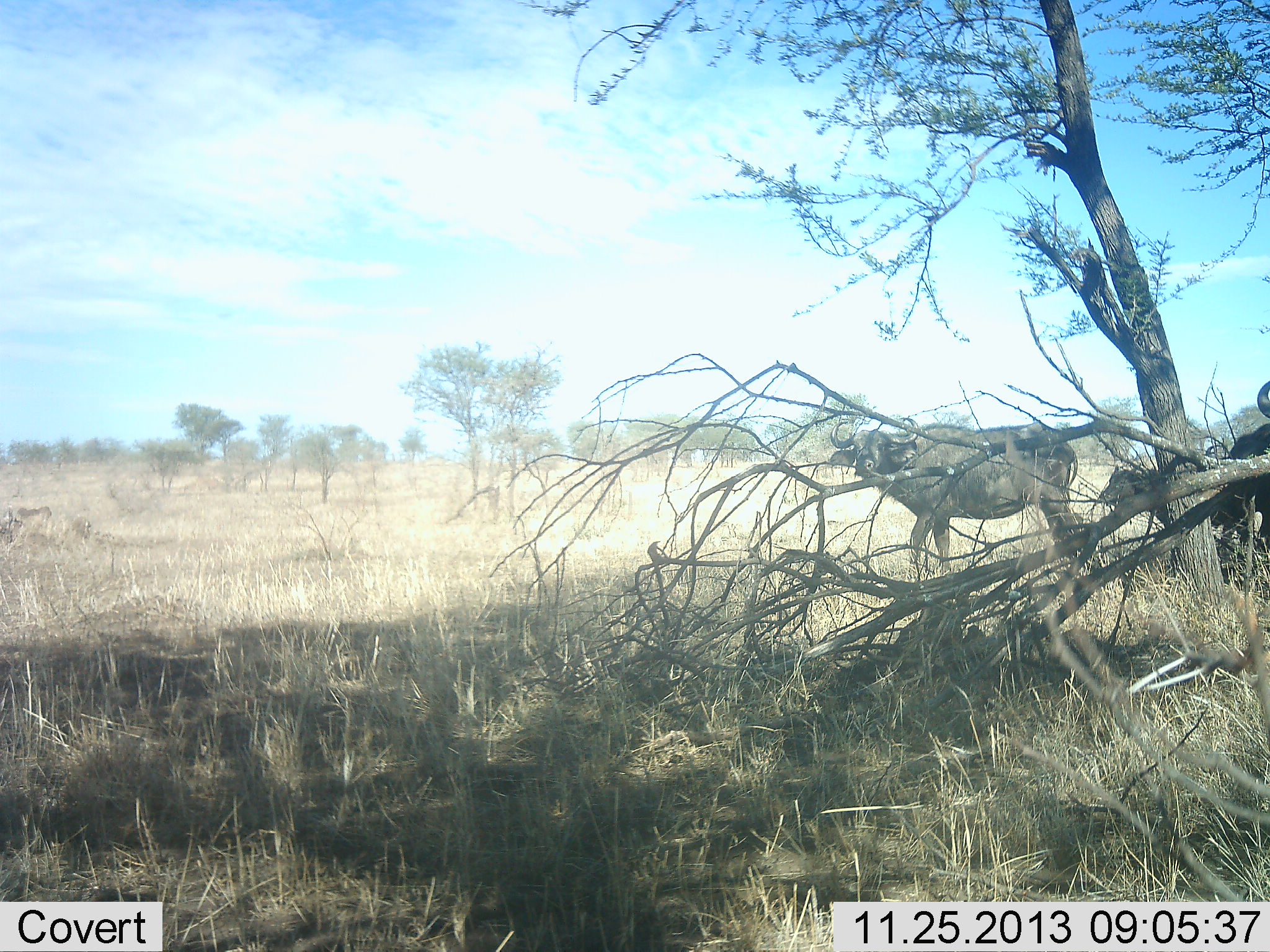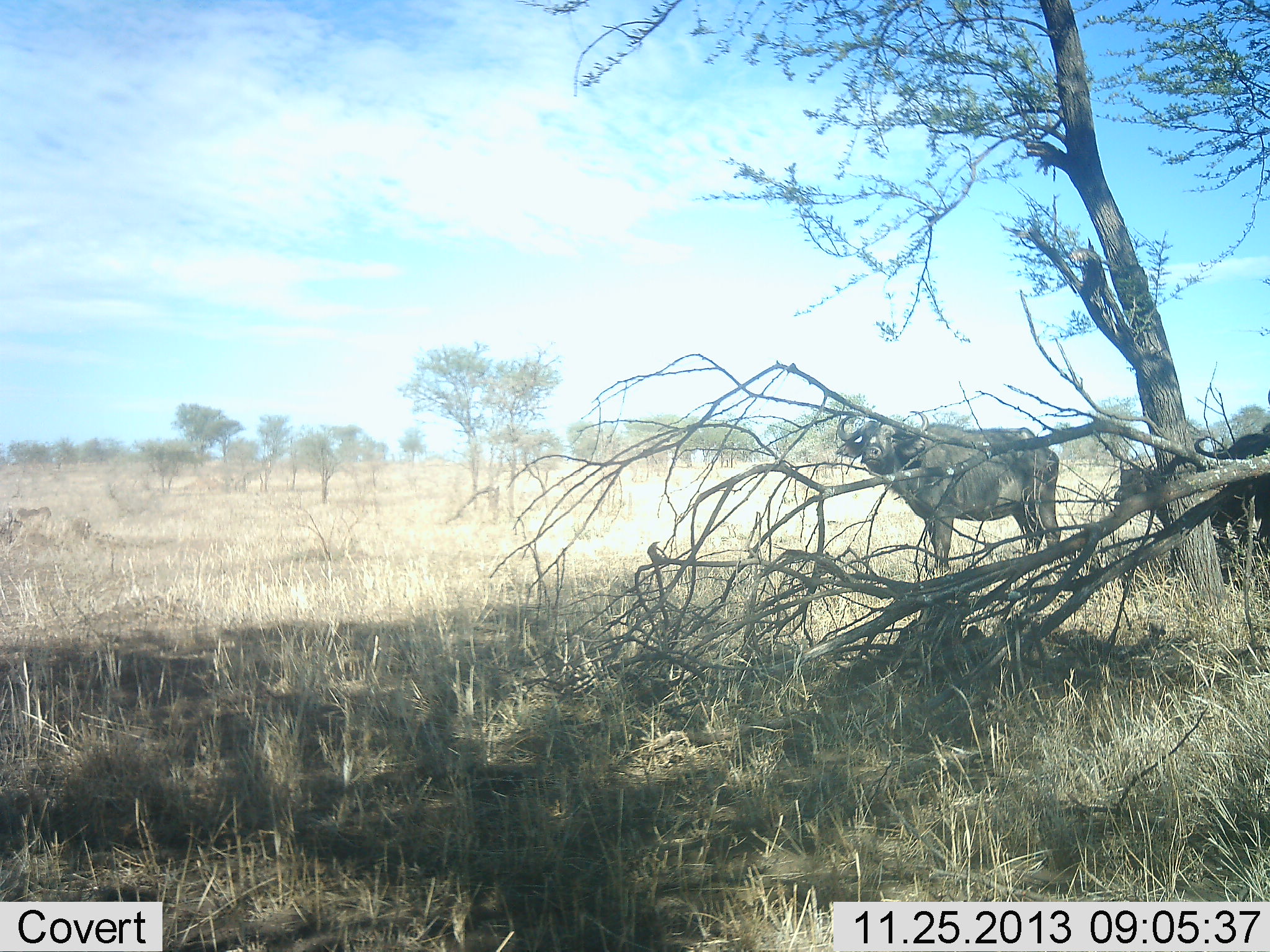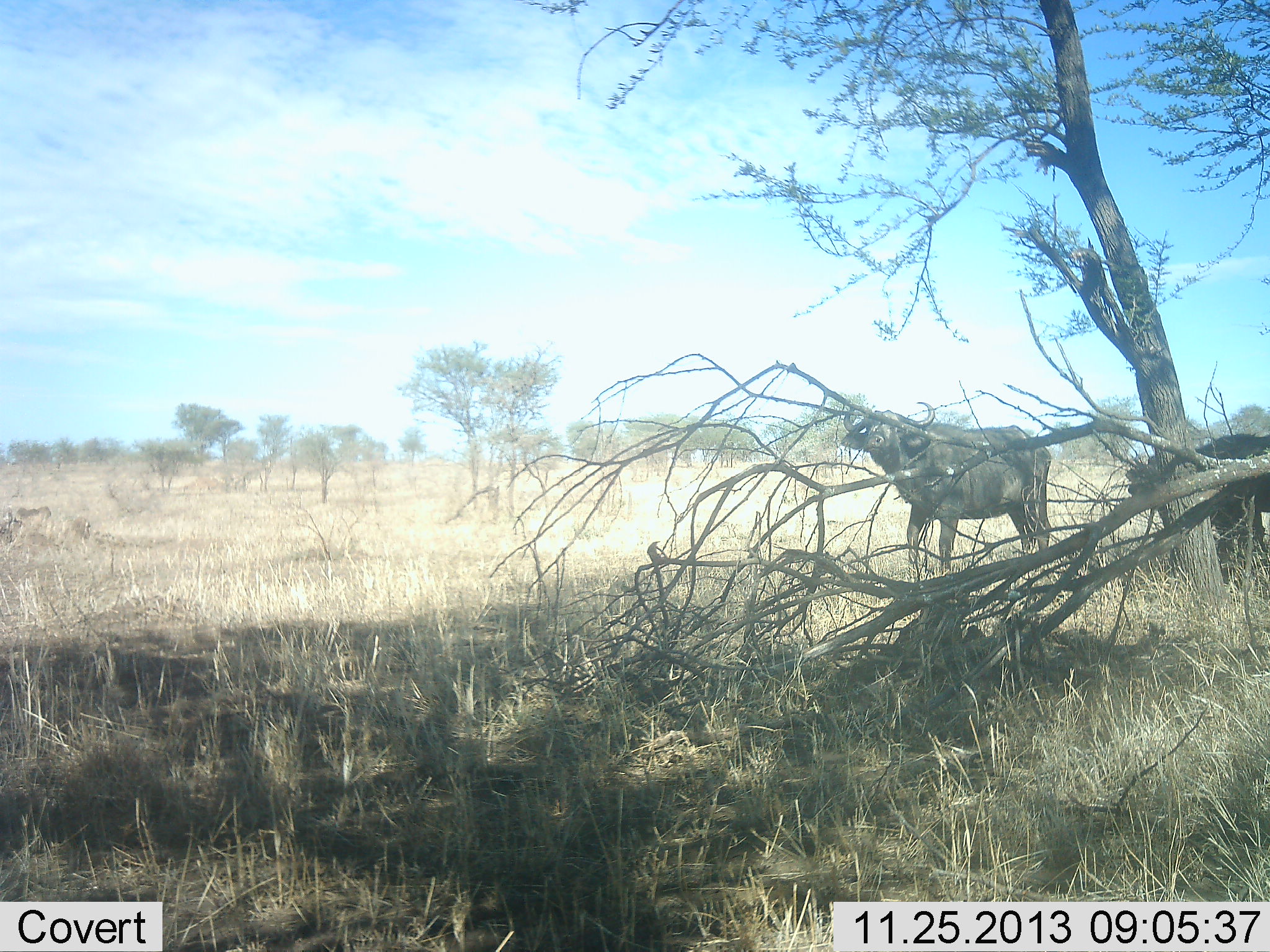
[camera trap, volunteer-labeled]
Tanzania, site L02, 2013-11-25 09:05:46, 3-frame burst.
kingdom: Animalia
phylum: Chordata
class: Mammalia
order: Artiodactyla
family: Bovidae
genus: Syncerus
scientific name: Syncerus caffer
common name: cape buffalo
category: buffalo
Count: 3.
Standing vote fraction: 100%.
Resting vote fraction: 0%.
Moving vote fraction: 10%.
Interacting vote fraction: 0%.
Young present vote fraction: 30%.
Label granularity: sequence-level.